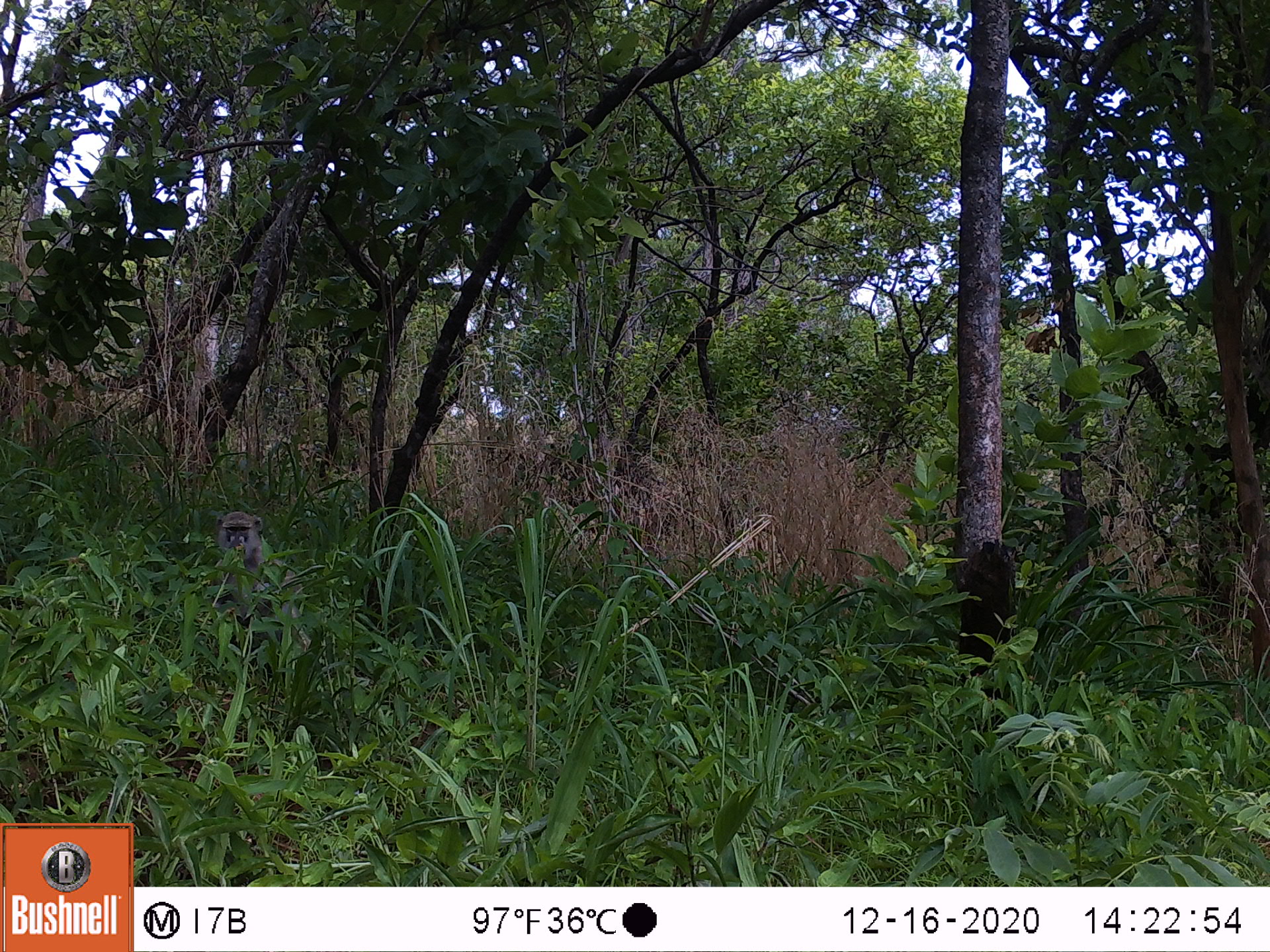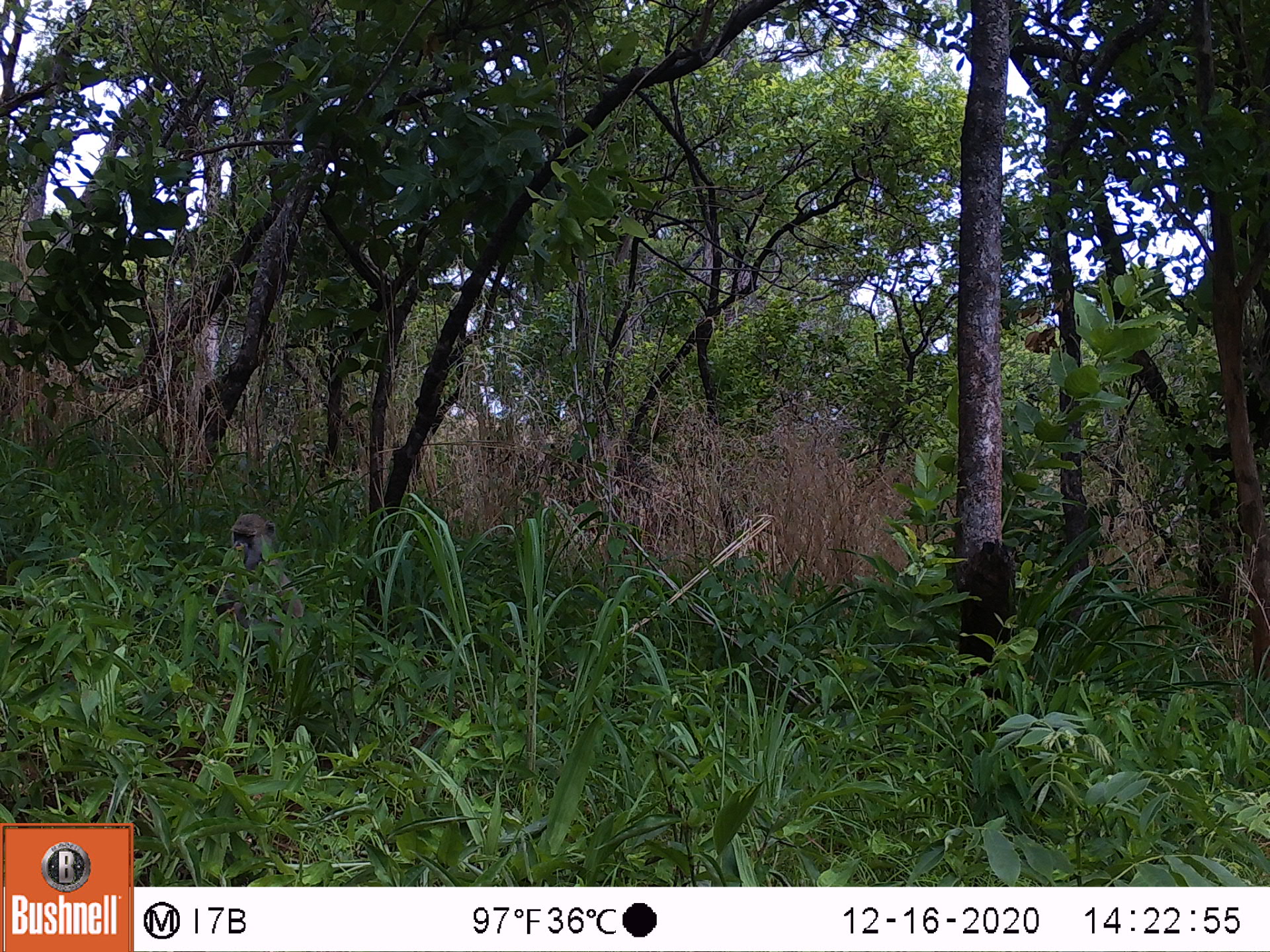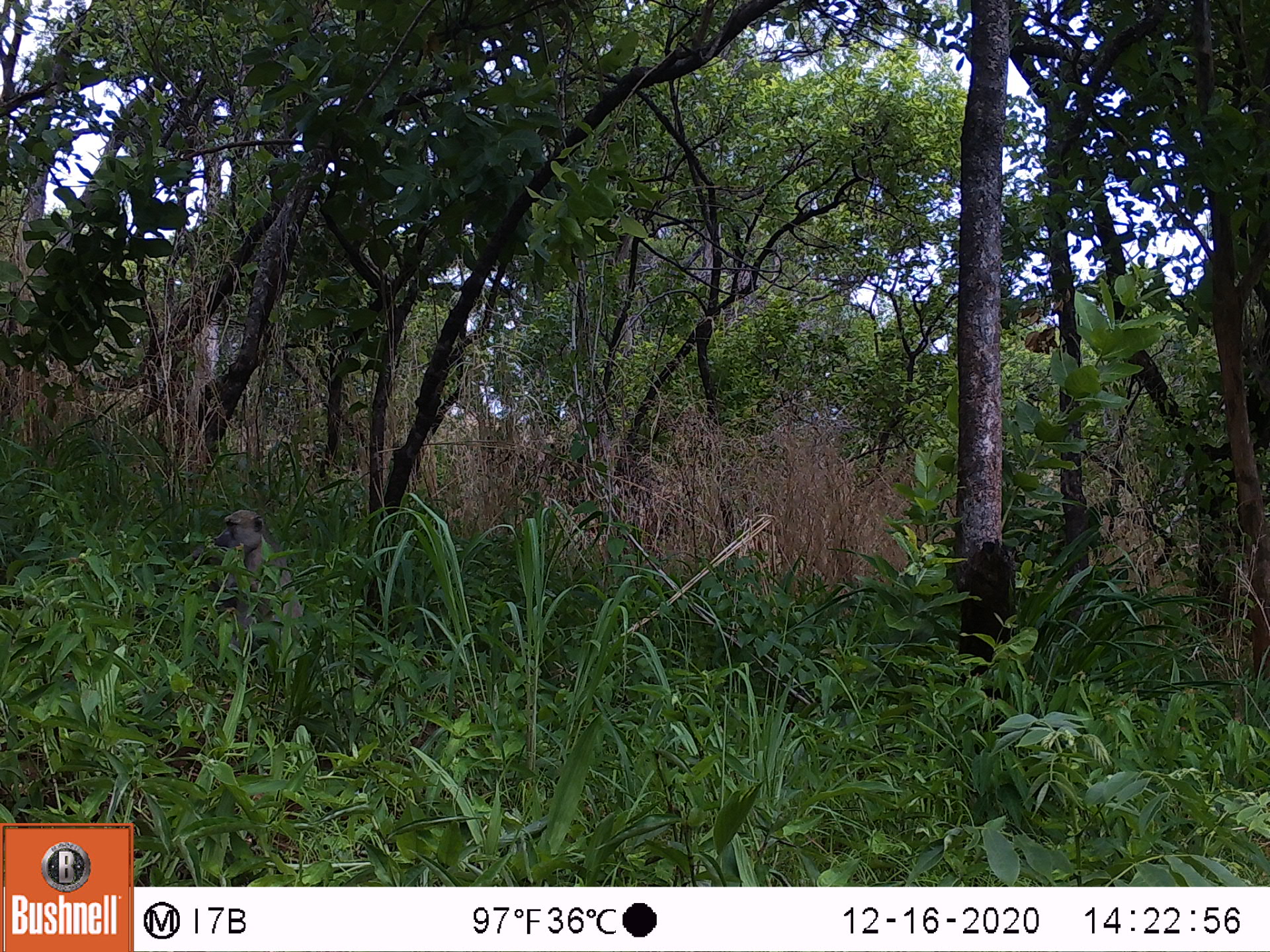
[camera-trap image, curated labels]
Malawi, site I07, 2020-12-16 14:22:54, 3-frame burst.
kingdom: Animalia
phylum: Chordata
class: Mammalia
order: Primates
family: Cercopithecidae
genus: Papio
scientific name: Papio cynocephalus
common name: yellow baboon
Yellow baboon (Papio cynocephalus), count 1.